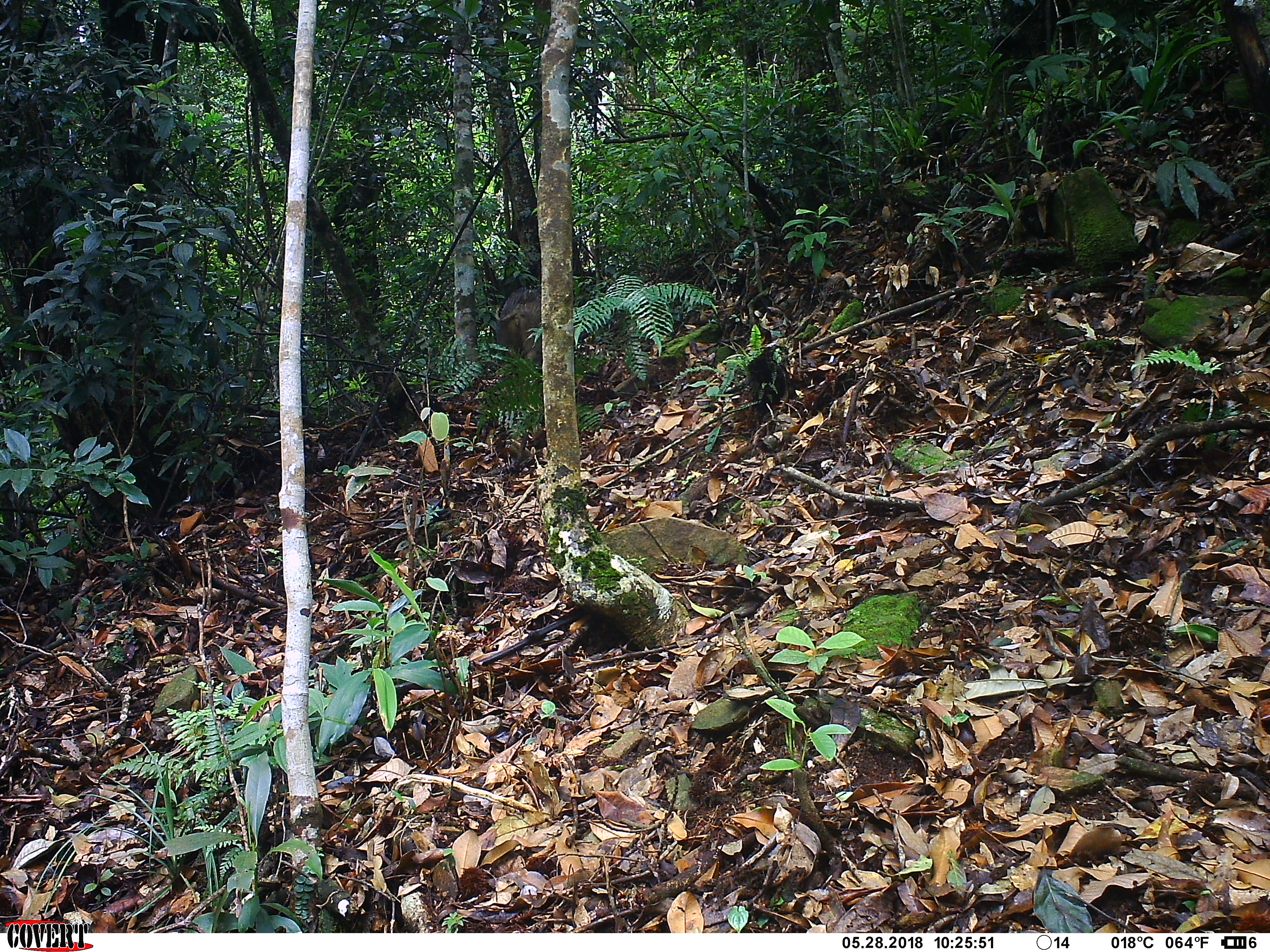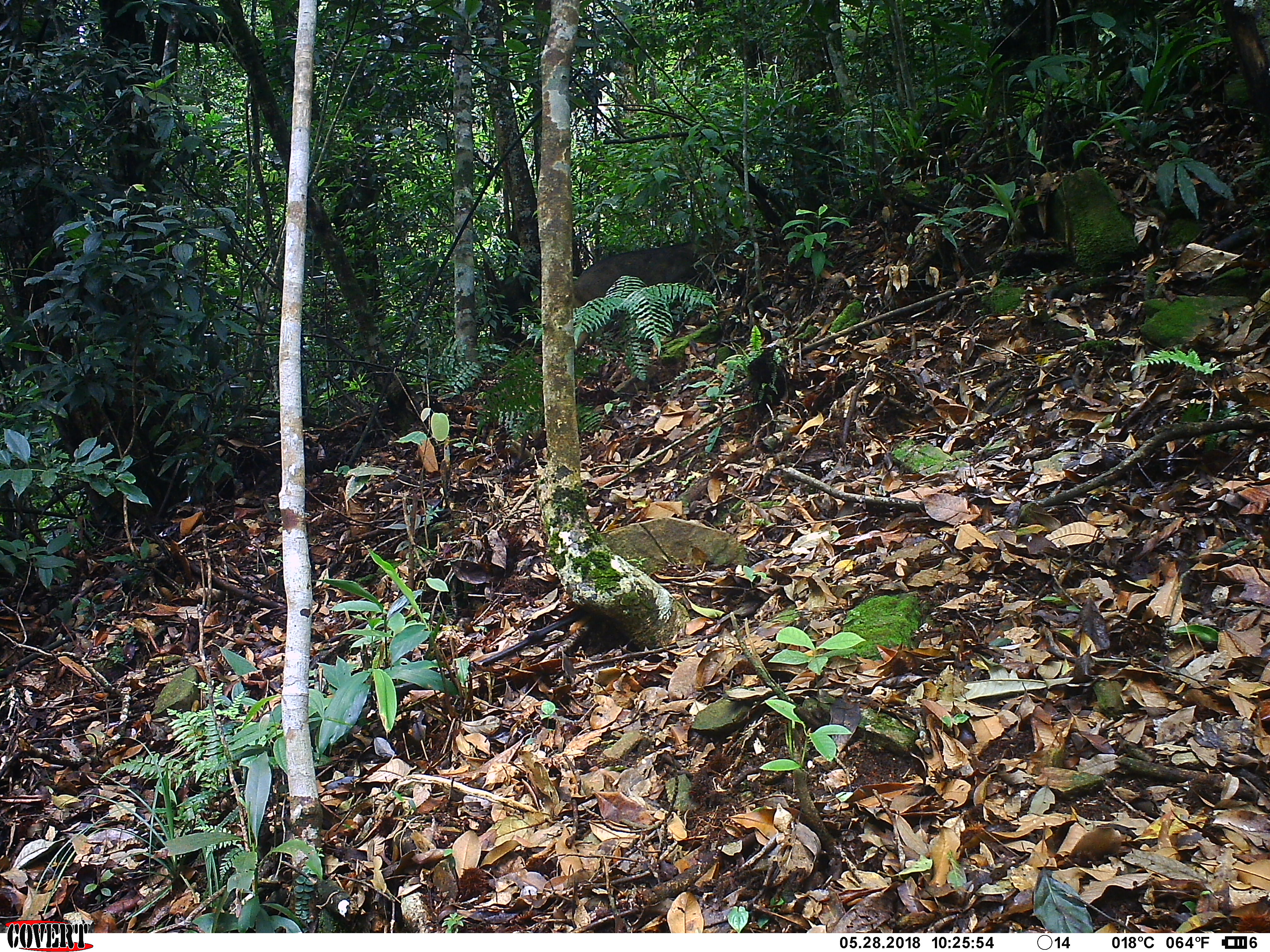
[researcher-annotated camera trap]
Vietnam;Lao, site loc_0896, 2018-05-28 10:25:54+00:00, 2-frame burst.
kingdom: Animalia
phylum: Chordata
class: Mammalia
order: Artiodactyla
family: Suidae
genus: Sus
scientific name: Sus scrofa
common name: eurasian wild pig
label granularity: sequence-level